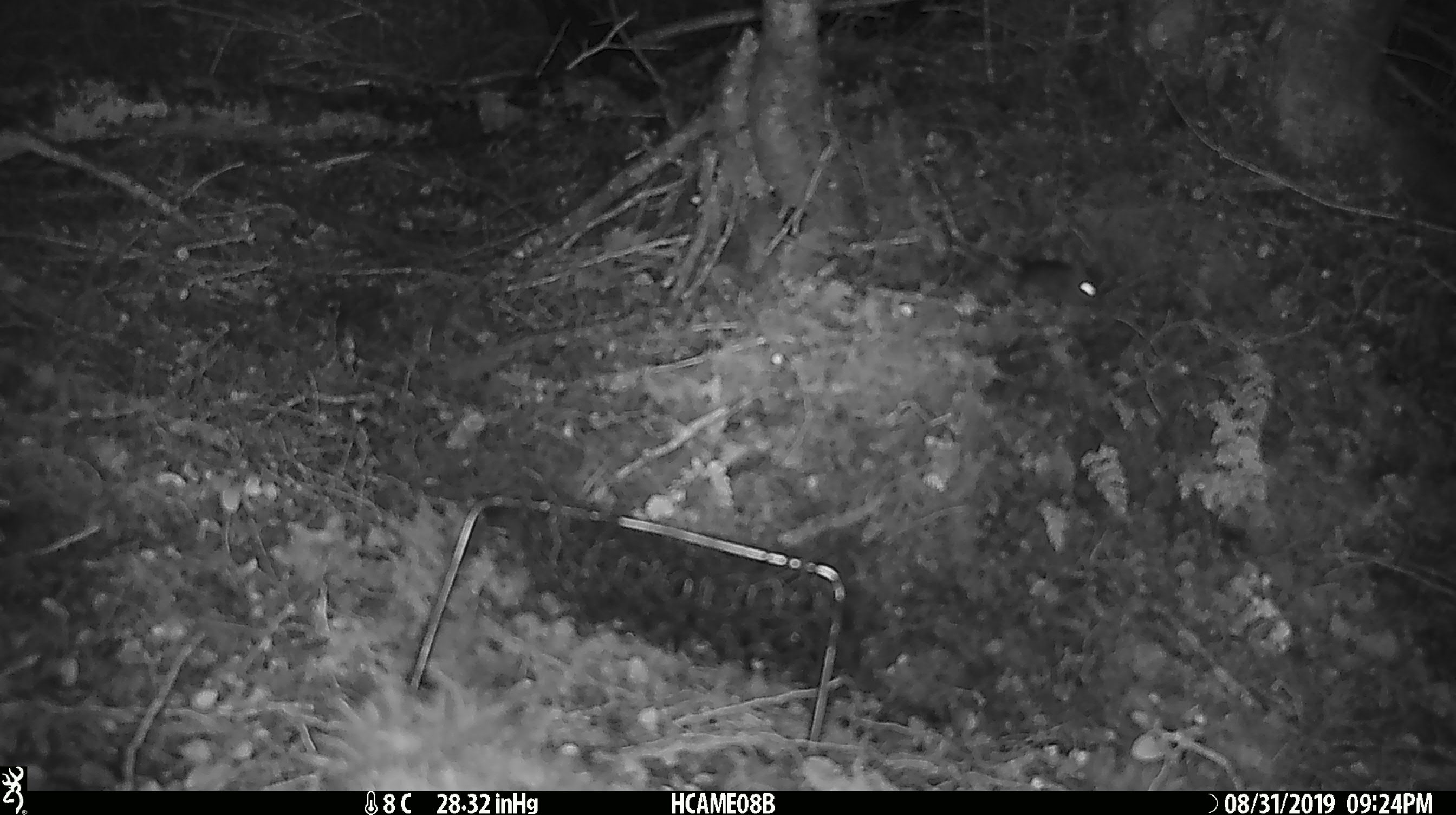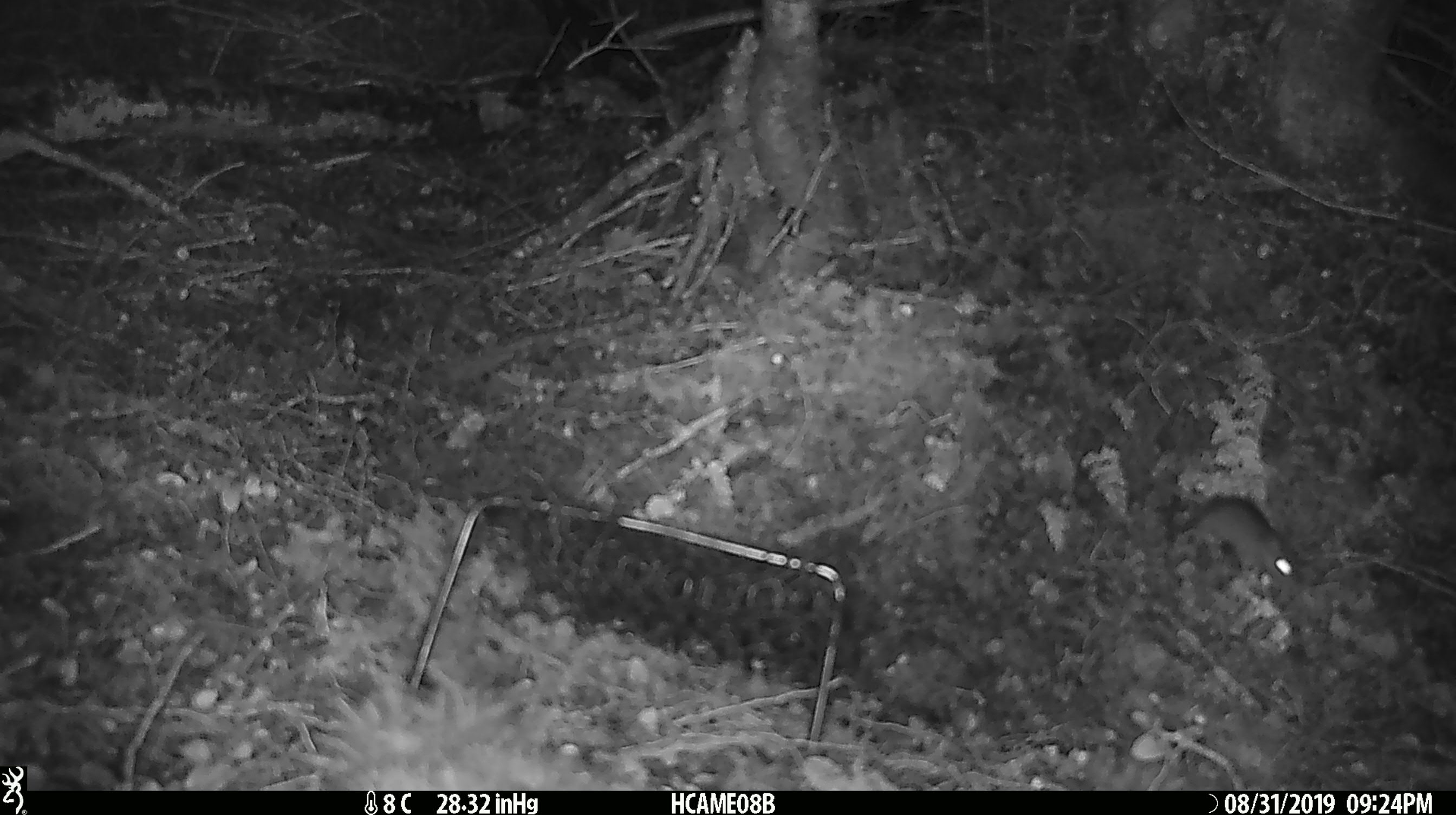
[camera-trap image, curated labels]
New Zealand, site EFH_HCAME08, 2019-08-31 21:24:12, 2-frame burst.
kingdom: Animalia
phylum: Chordata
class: Mammalia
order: Rodentia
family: Muridae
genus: Mus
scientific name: Mus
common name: mouse